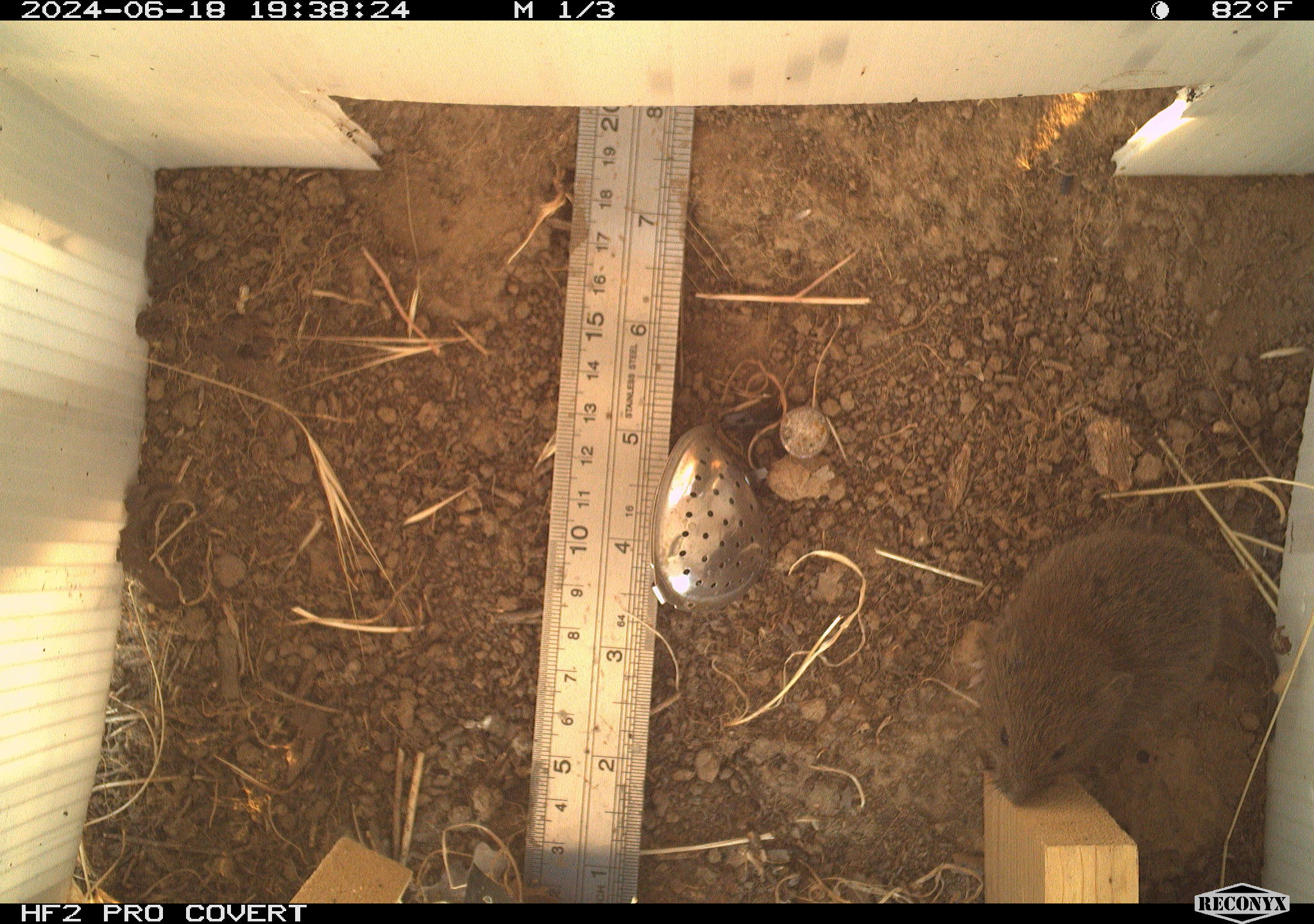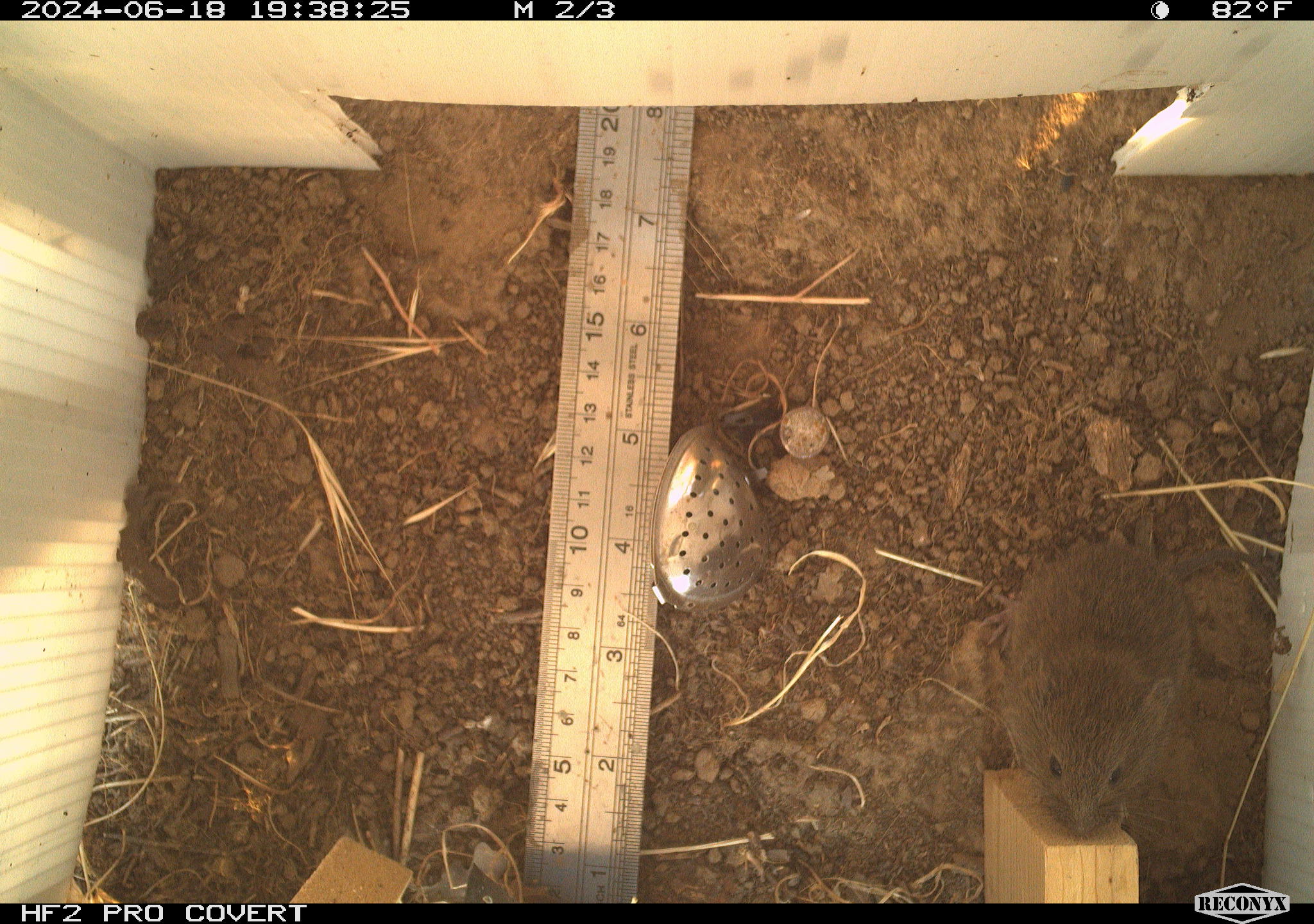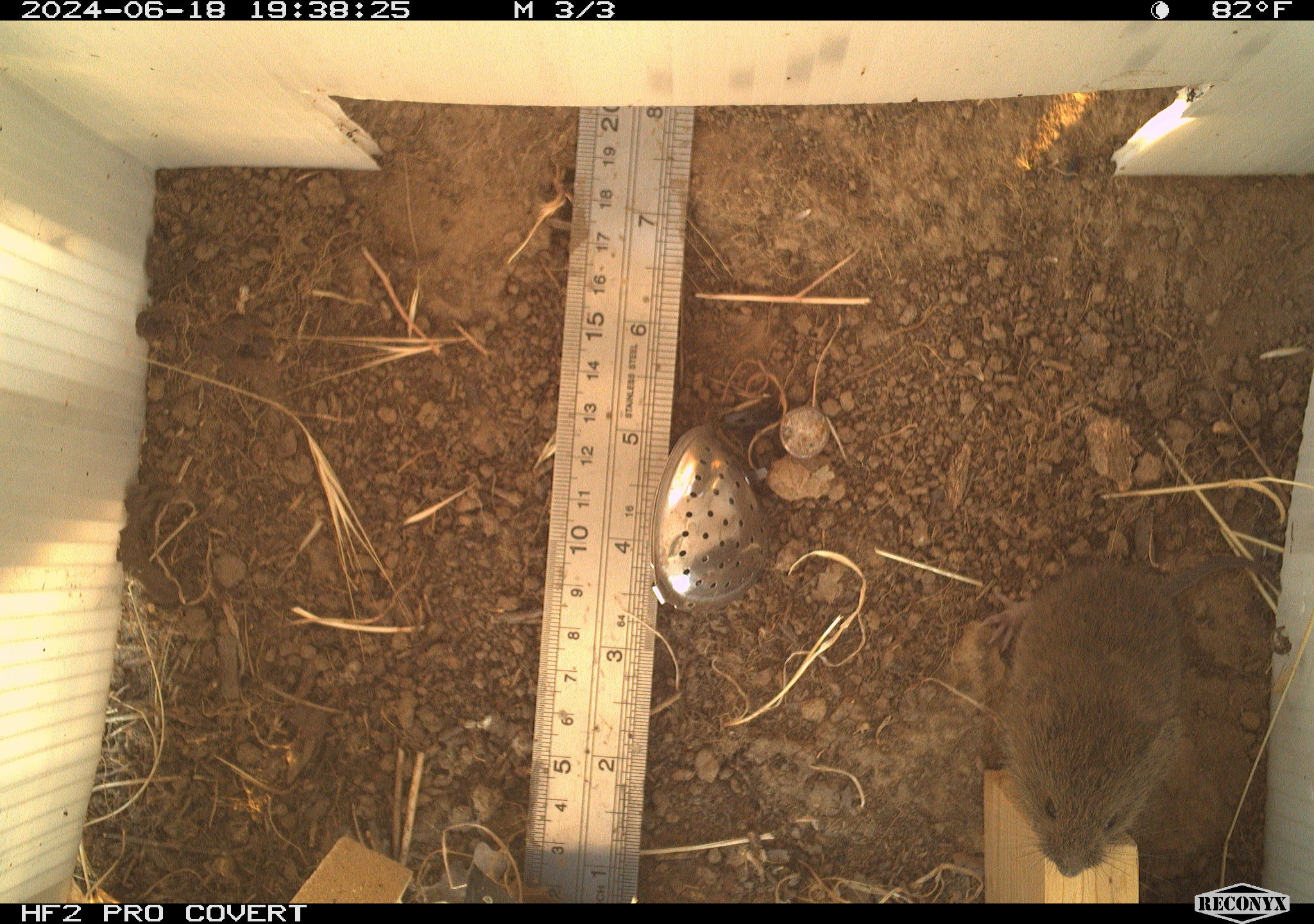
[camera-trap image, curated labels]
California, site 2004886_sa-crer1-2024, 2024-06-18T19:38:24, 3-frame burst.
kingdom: Animalia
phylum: Chordata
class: Mammalia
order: Rodentia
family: Cricetidae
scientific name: Arvicolinae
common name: voles, lemmings, and muskrats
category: arvicolinae subfamily